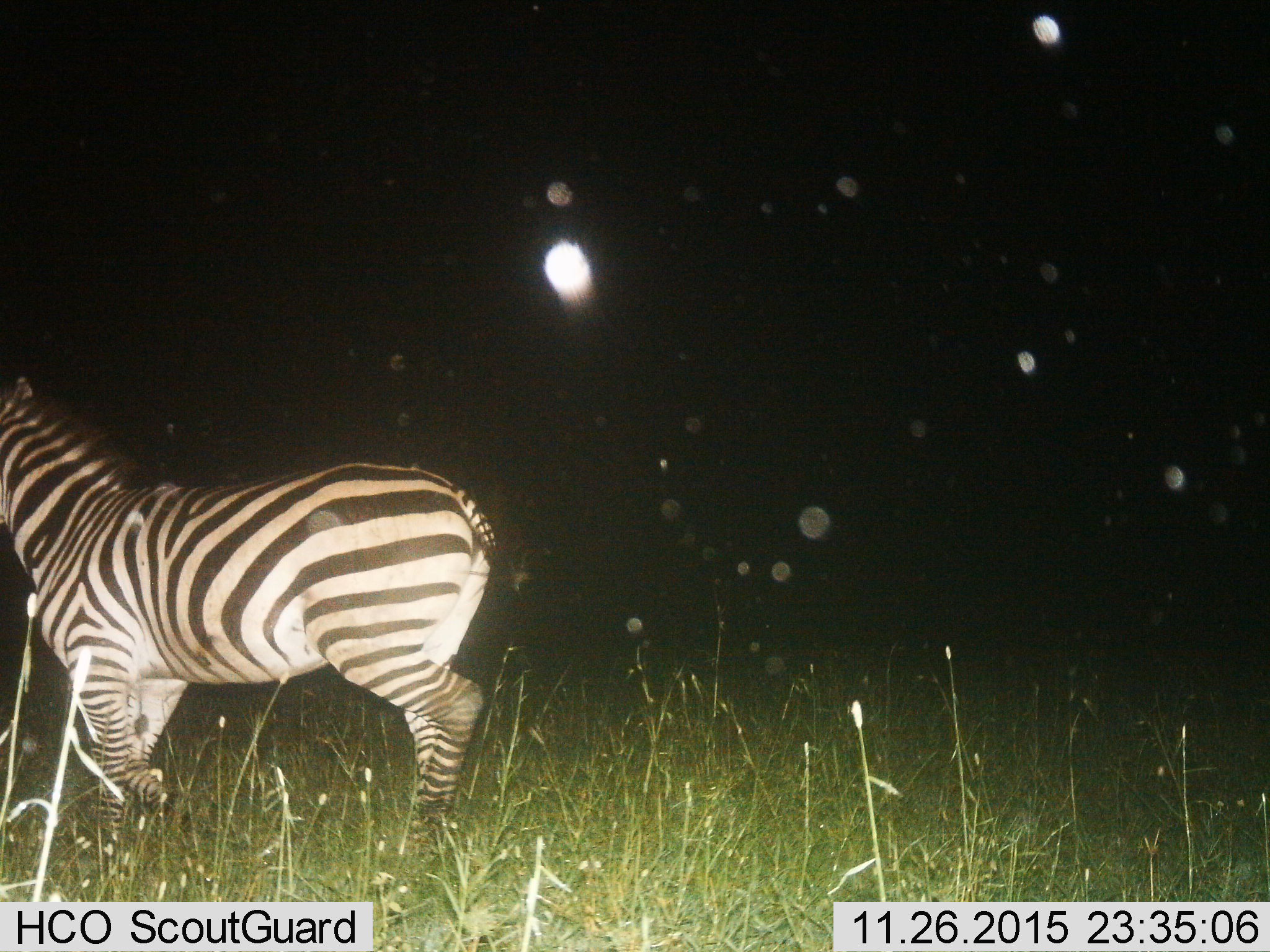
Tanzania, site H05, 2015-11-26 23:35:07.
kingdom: Animalia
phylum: Chordata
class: Mammalia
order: Perissodactyla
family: Equidae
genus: Equus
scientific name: Equus quagga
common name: plains zebra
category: zebra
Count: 1.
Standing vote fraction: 33%.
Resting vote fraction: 0%.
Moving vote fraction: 67%.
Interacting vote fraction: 0%.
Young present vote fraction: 0%.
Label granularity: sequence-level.